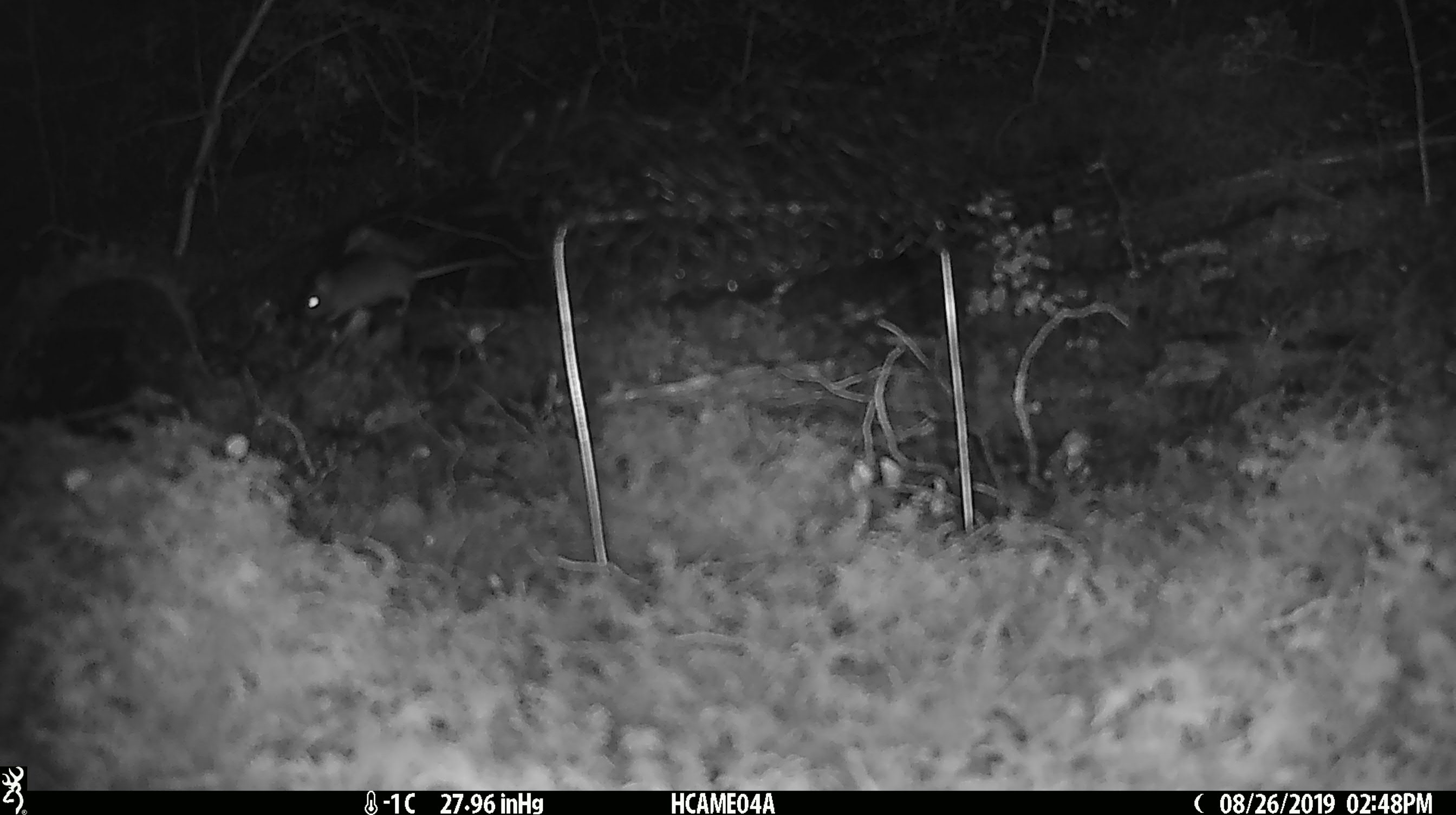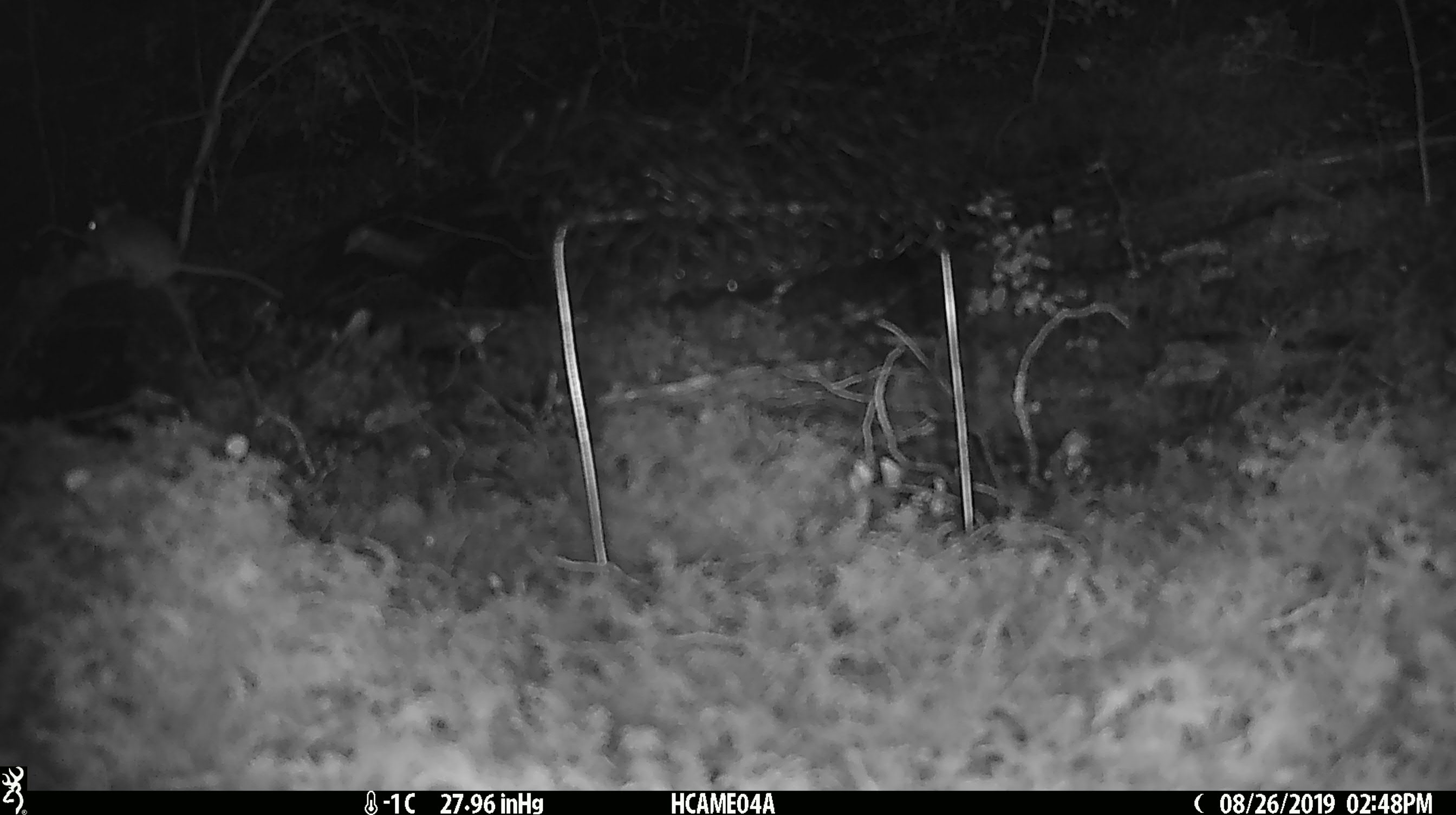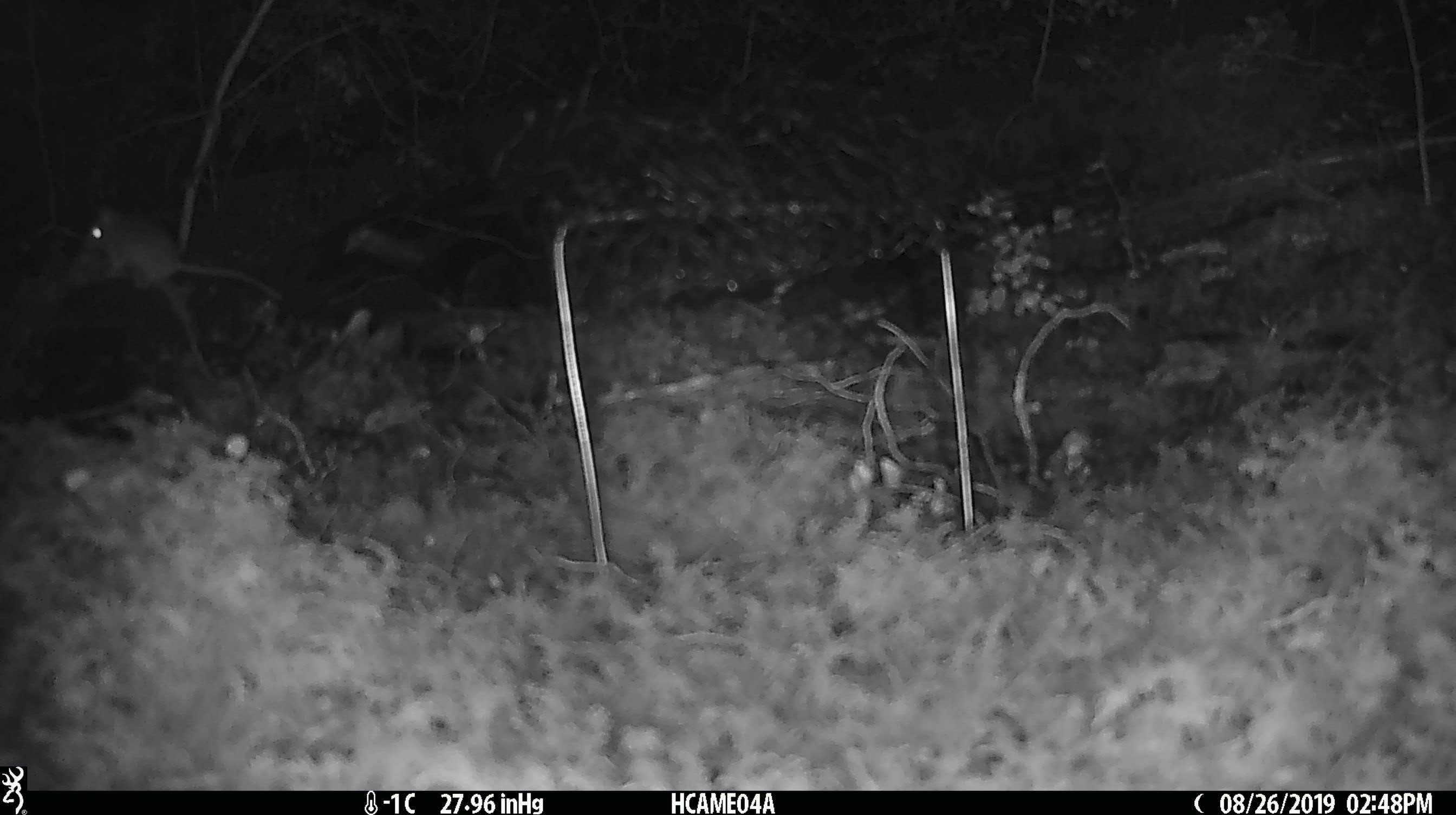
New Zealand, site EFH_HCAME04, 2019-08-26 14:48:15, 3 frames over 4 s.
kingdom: Animalia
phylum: Chordata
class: Mammalia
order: Rodentia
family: Muridae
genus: Mus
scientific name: Mus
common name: mouse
Mouse (Mus).